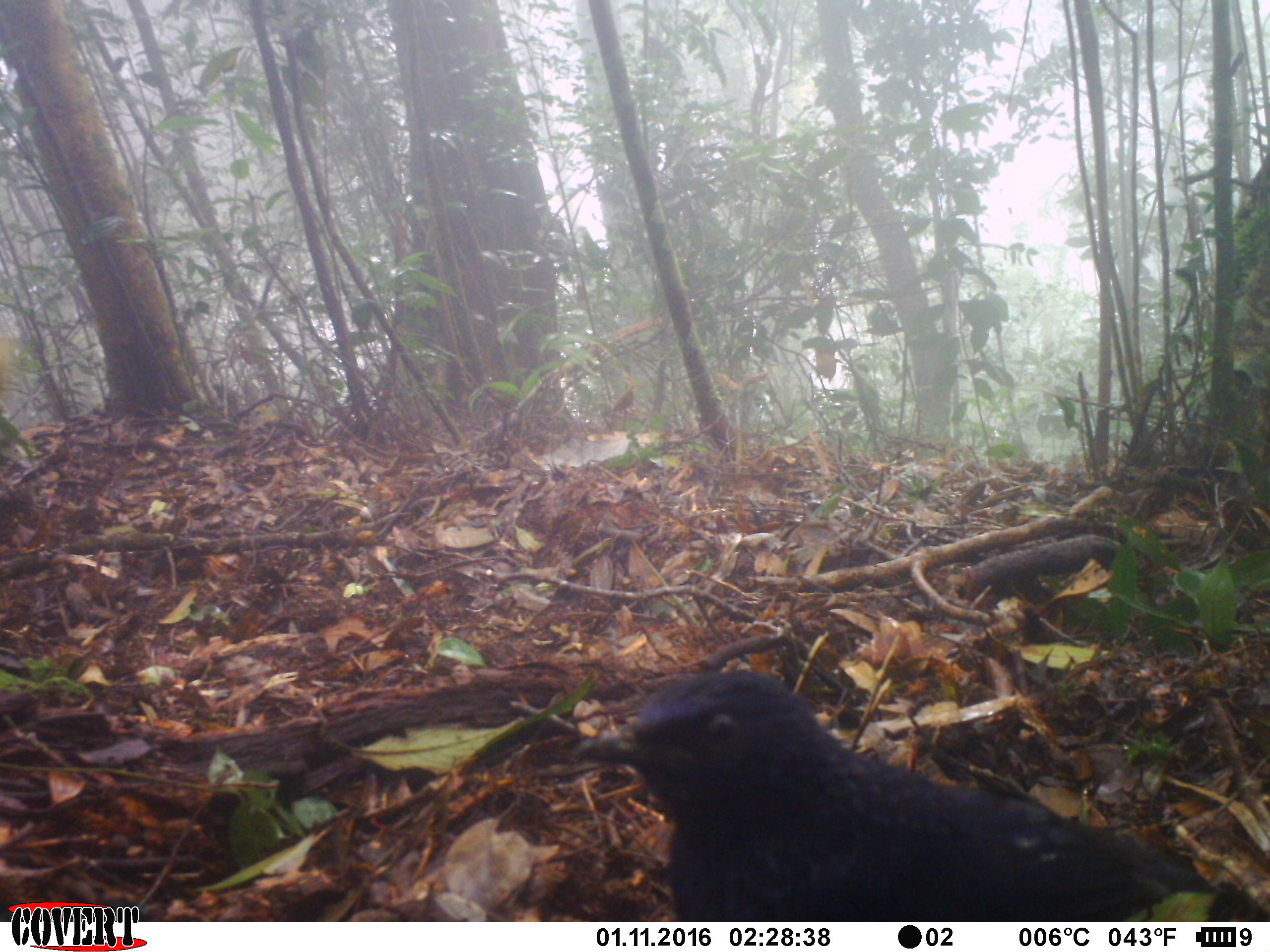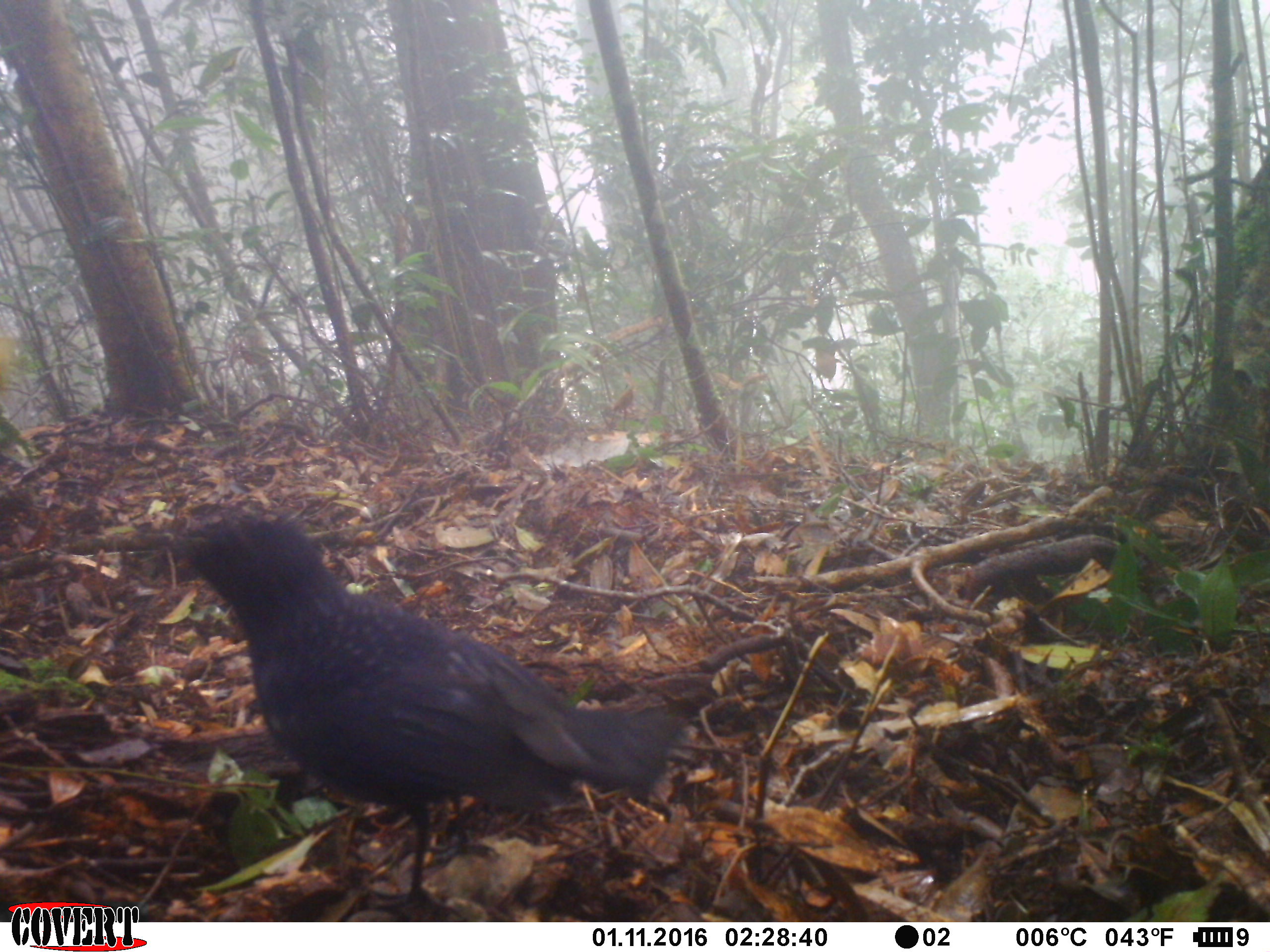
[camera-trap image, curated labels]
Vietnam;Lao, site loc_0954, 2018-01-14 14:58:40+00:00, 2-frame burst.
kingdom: Animalia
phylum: Chordata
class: Aves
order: Passeriformes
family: Muscicapidae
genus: Myophonus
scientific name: Myophonus caeruleus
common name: blue whistling thrush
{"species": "blue whistling thrush (Myophonus caeruleus)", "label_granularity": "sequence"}